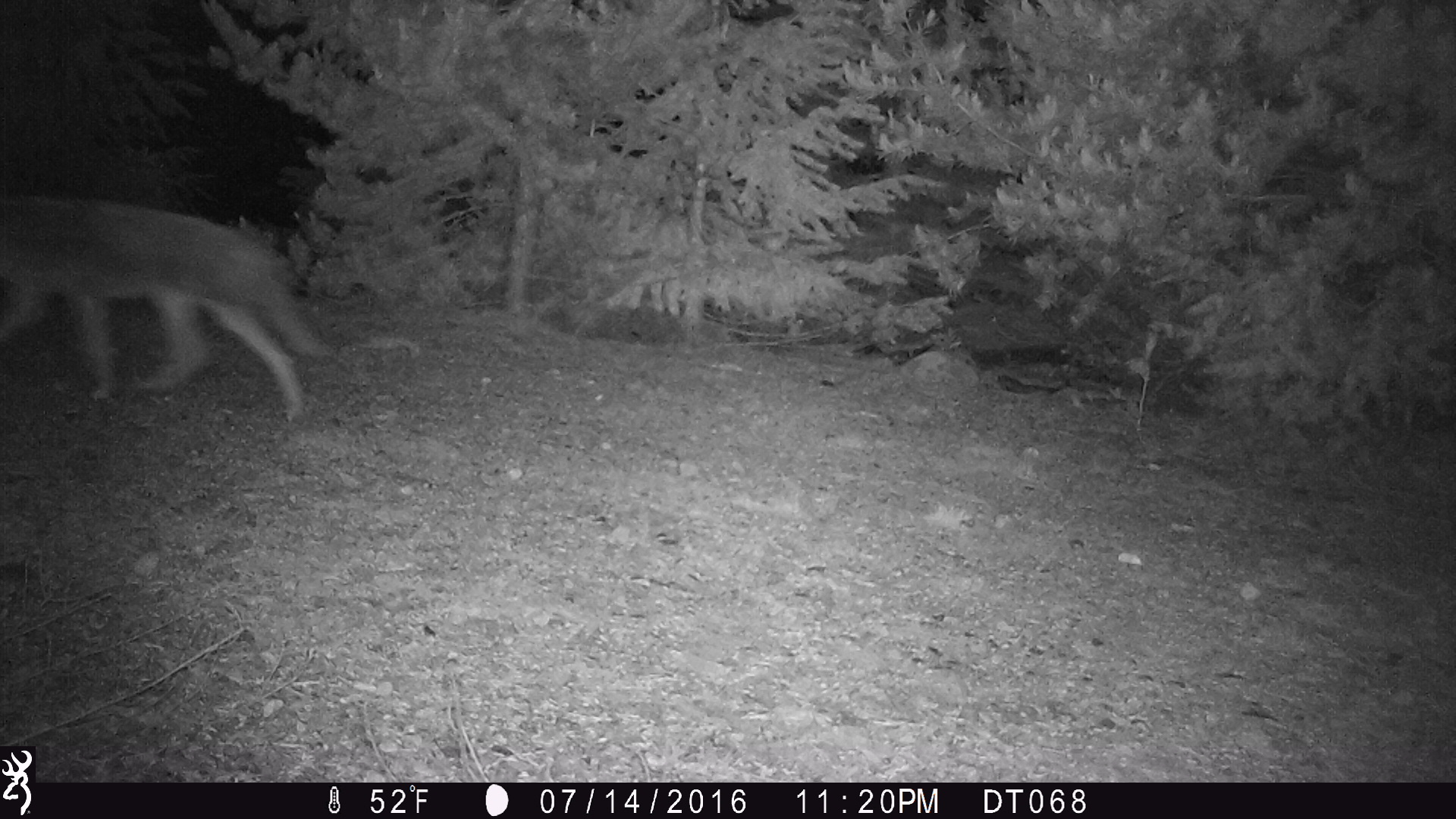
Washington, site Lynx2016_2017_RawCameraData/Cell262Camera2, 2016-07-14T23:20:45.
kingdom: Animalia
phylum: Chordata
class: Mammalia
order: Carnivora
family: Canidae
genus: Canis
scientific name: Canis latrans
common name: coyote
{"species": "Canis latrans (coyote)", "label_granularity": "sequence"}